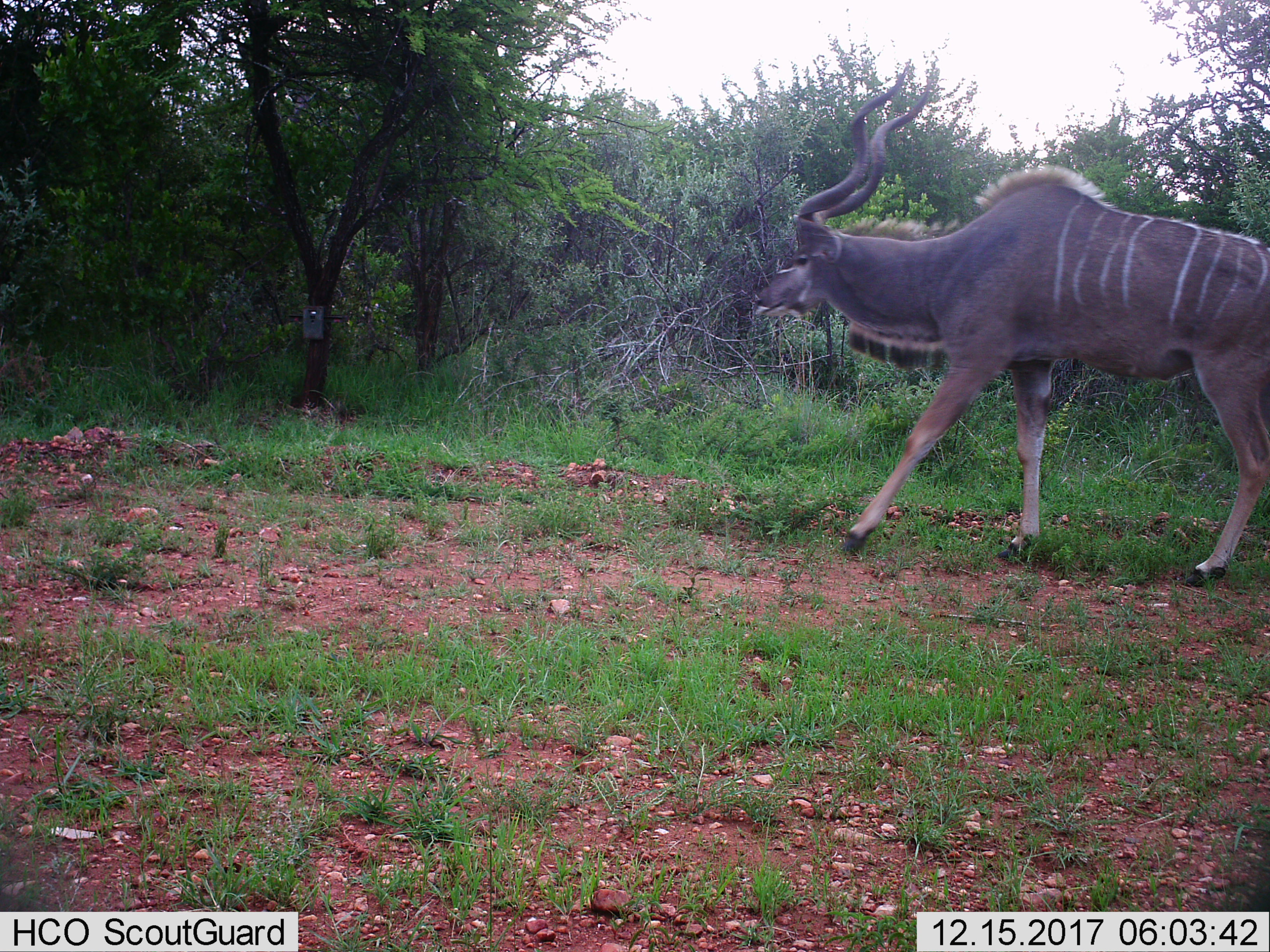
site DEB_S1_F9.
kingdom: Animalia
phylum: Chordata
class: Mammalia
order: Artiodactyla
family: Bovidae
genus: Tragelaphus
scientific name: Tragelaphus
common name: kudu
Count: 1.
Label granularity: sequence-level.